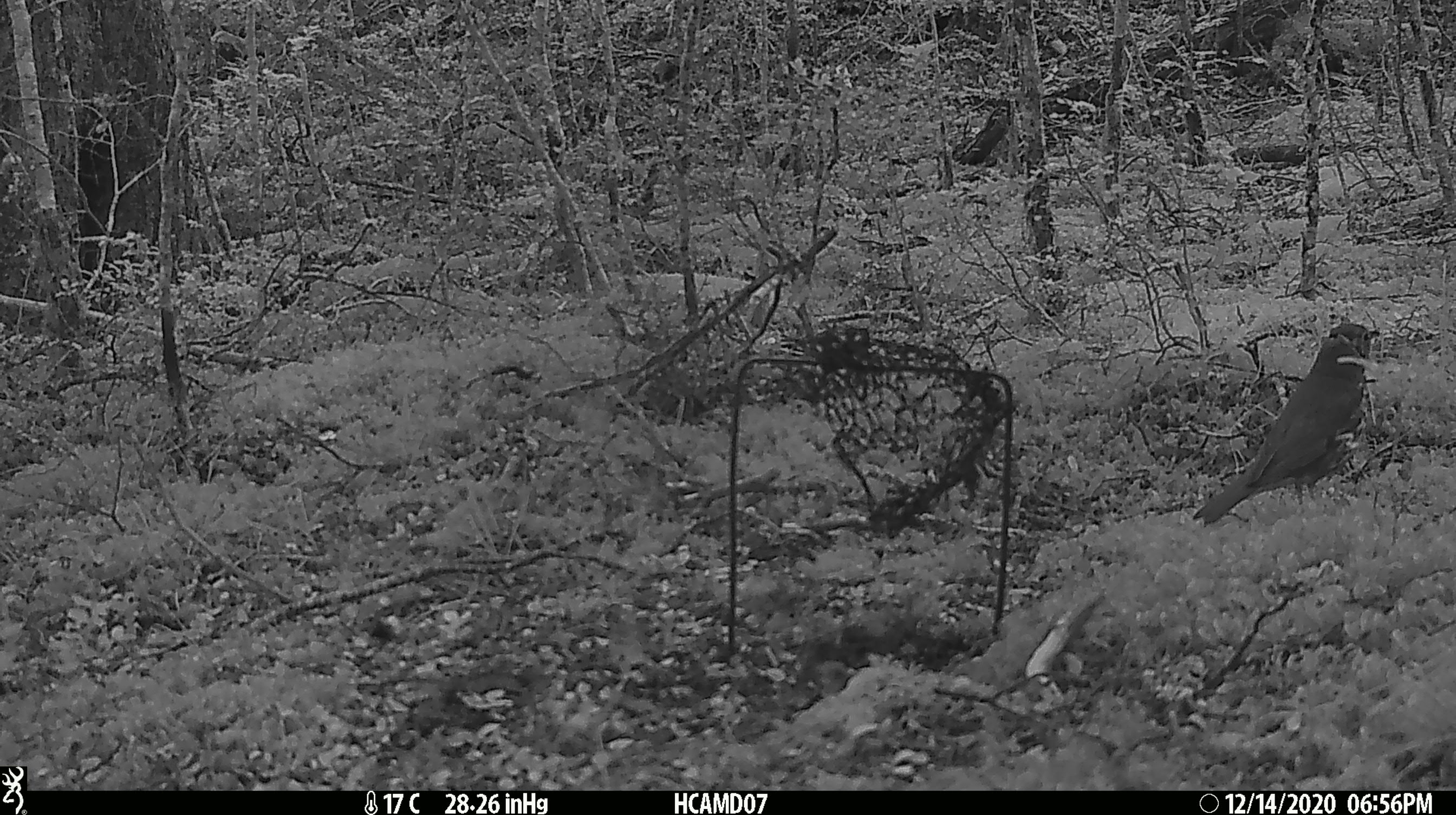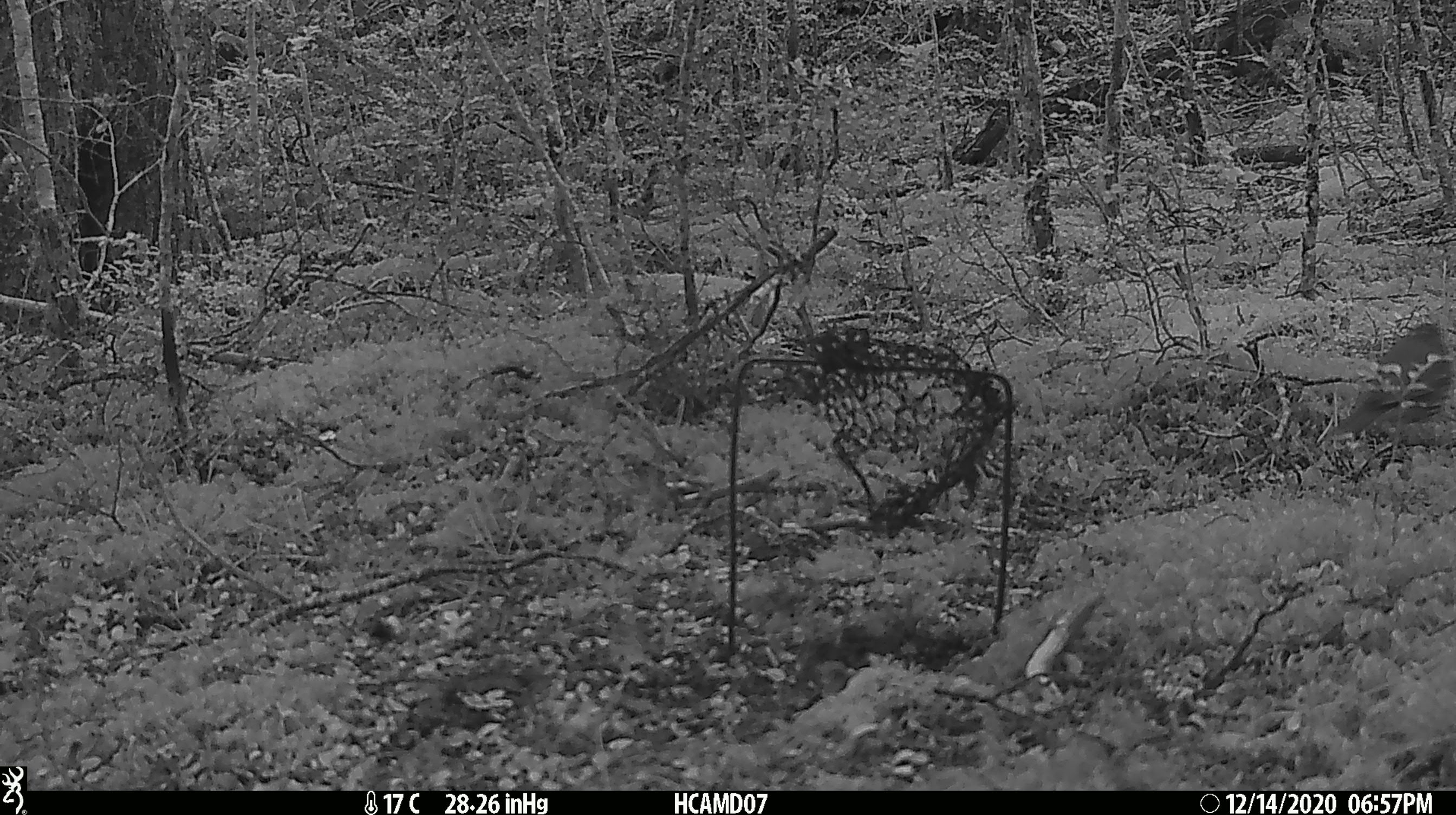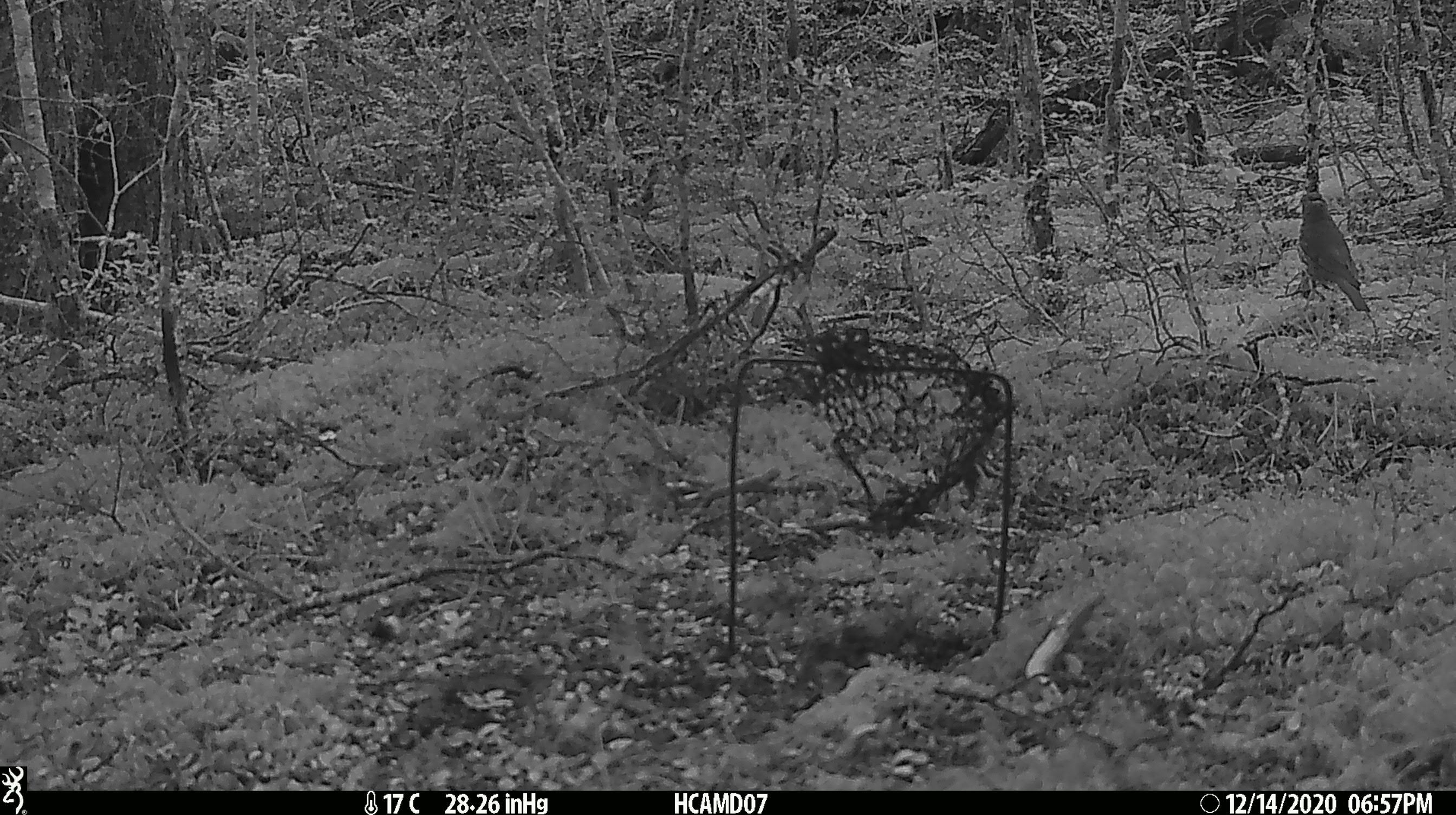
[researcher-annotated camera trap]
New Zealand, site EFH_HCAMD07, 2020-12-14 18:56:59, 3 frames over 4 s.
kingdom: Animalia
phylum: Chordata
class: Aves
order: Passeriformes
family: Turdidae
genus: Turdus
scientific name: Turdus philomelos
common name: song thrush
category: thrush